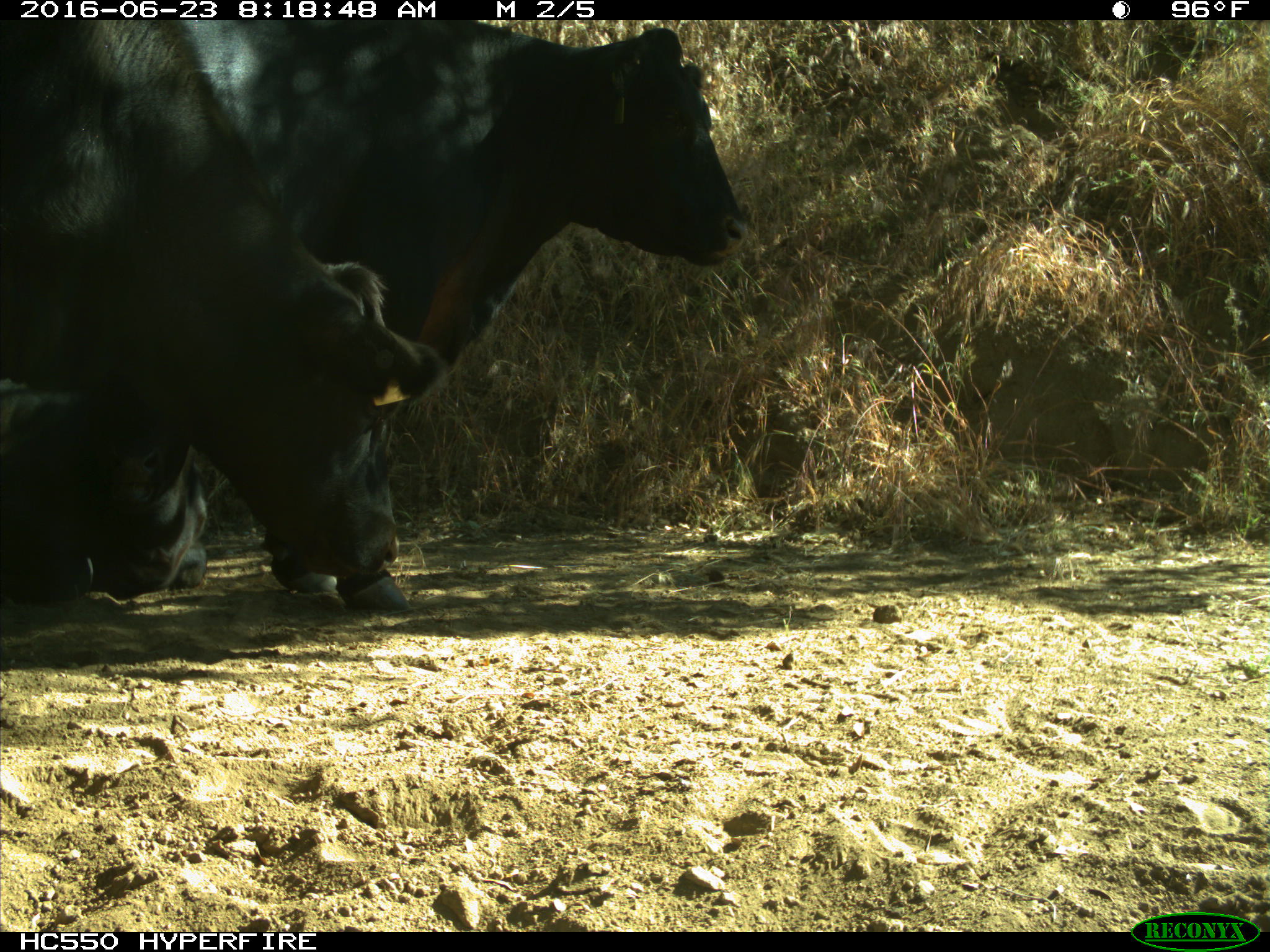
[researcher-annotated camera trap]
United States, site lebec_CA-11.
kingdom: Animalia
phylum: Chordata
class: Mammalia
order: Artiodactyla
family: Bovidae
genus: Bos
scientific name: Bos taurus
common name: domestic cow